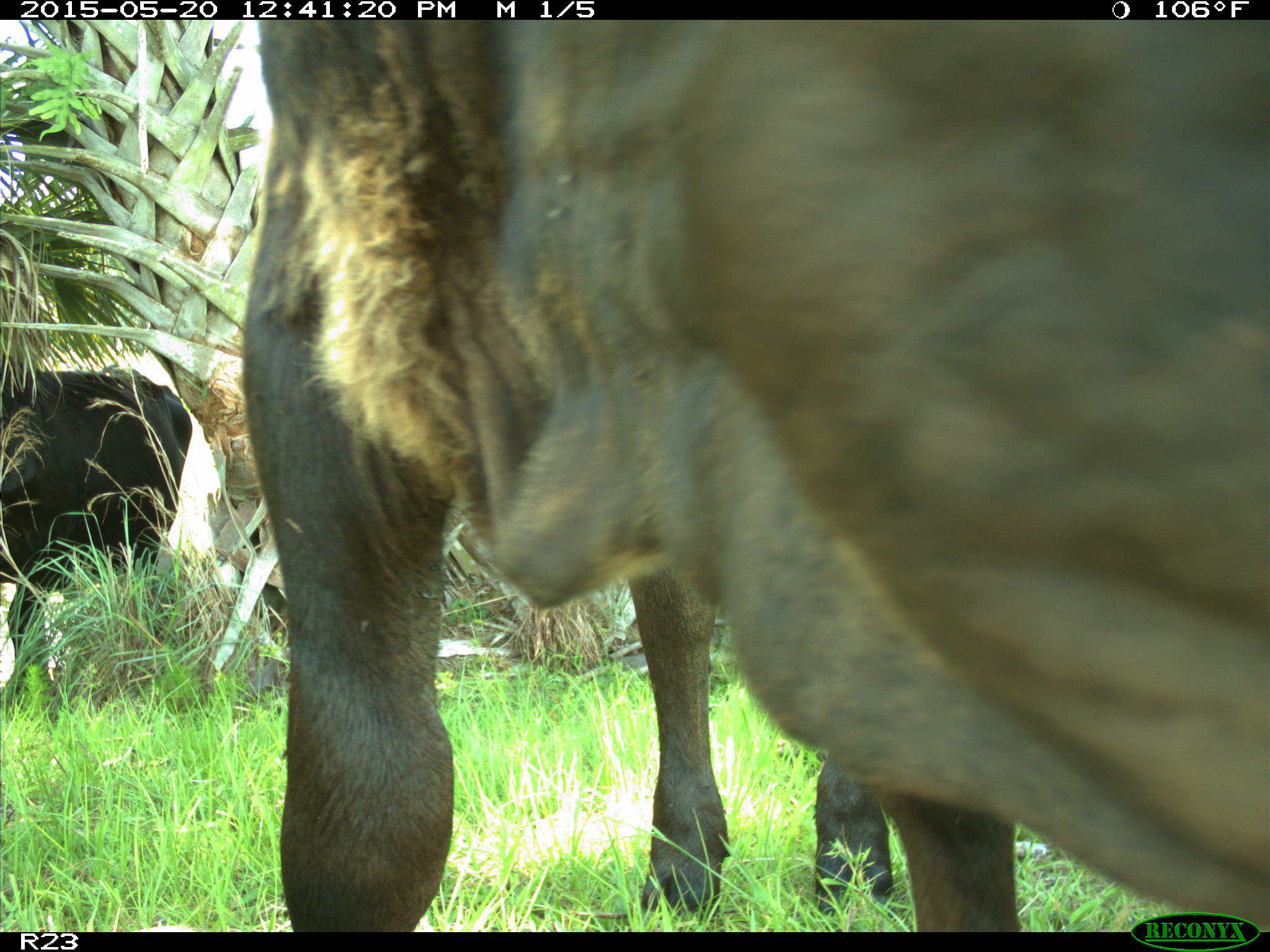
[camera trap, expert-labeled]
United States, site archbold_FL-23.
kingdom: Animalia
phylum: Chordata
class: Mammalia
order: Artiodactyla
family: Bovidae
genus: Bos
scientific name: Bos taurus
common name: domestic cow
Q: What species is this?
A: Bos taurus (domestic cow).